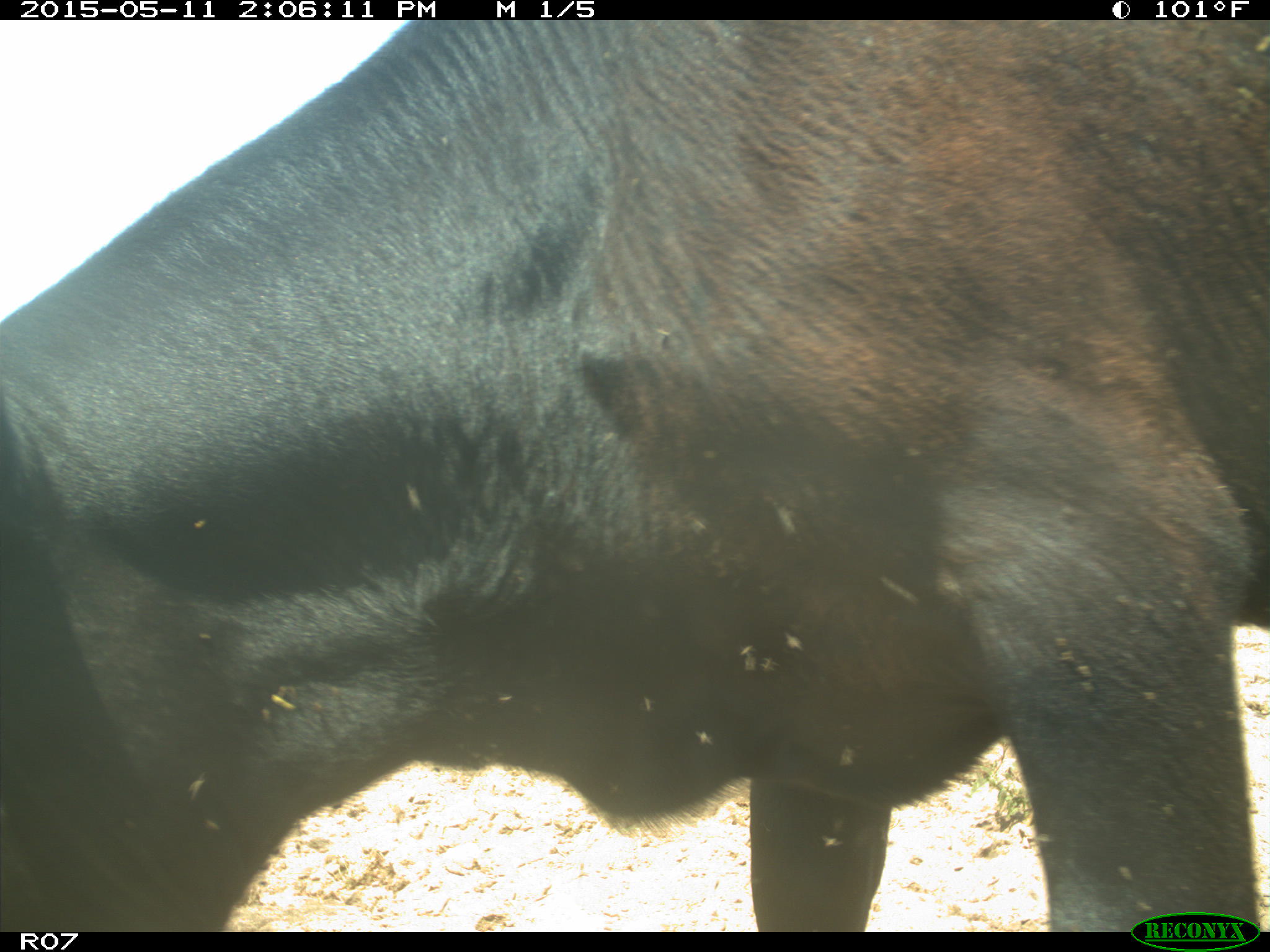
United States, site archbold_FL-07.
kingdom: Animalia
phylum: Chordata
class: Mammalia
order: Artiodactyla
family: Bovidae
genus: Bos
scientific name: Bos taurus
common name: domestic cow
Bos taurus (domestic cow).